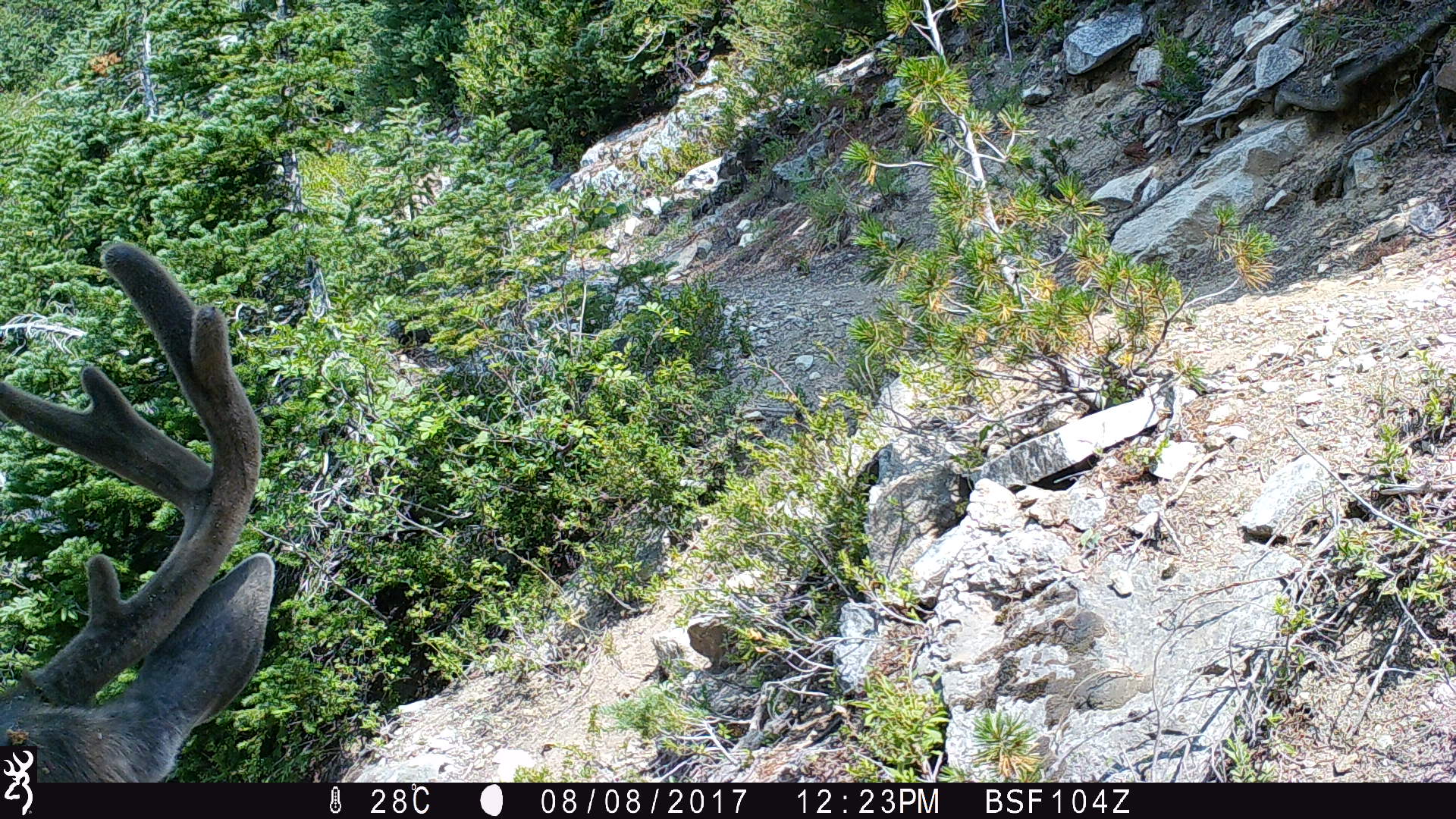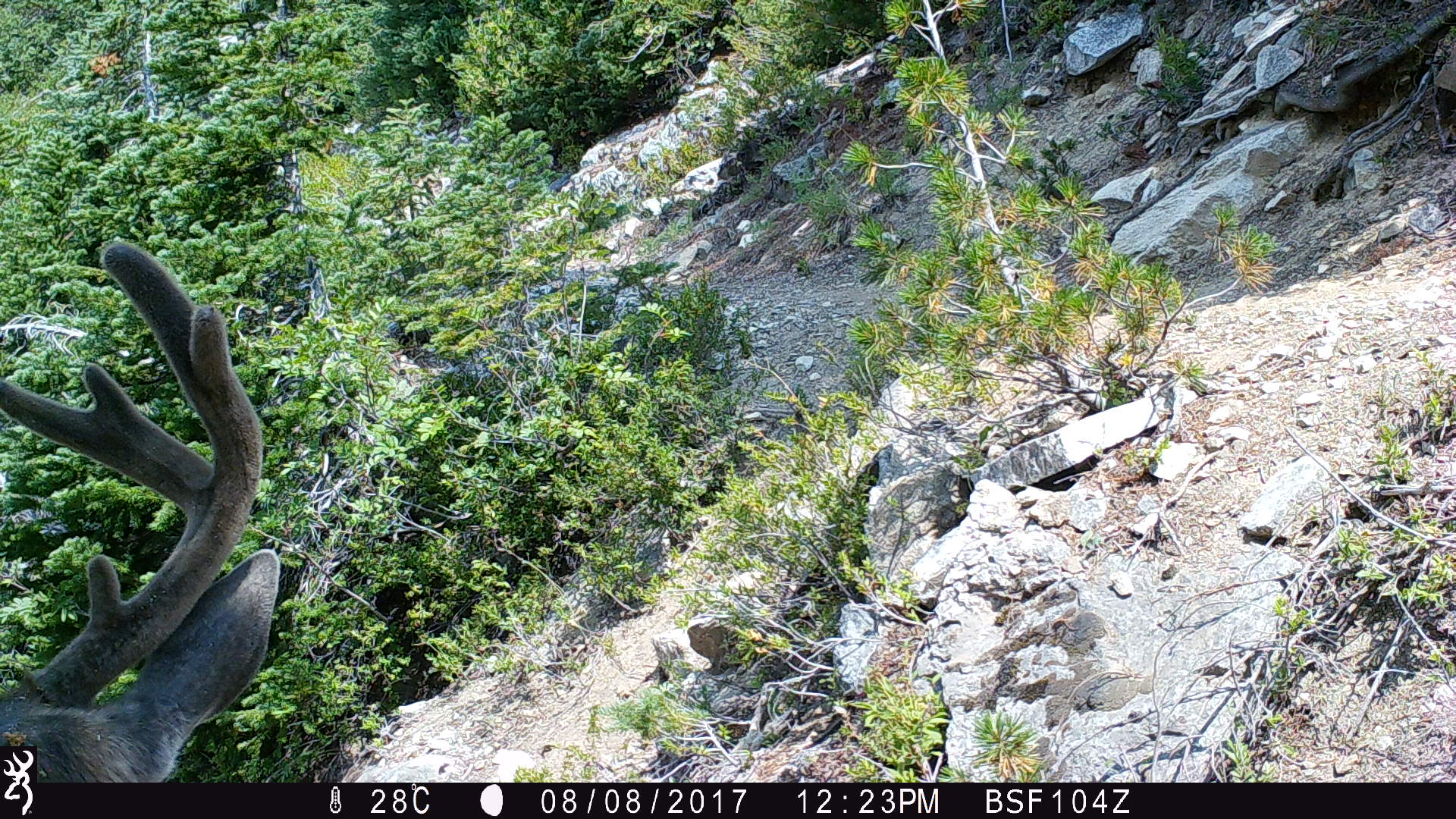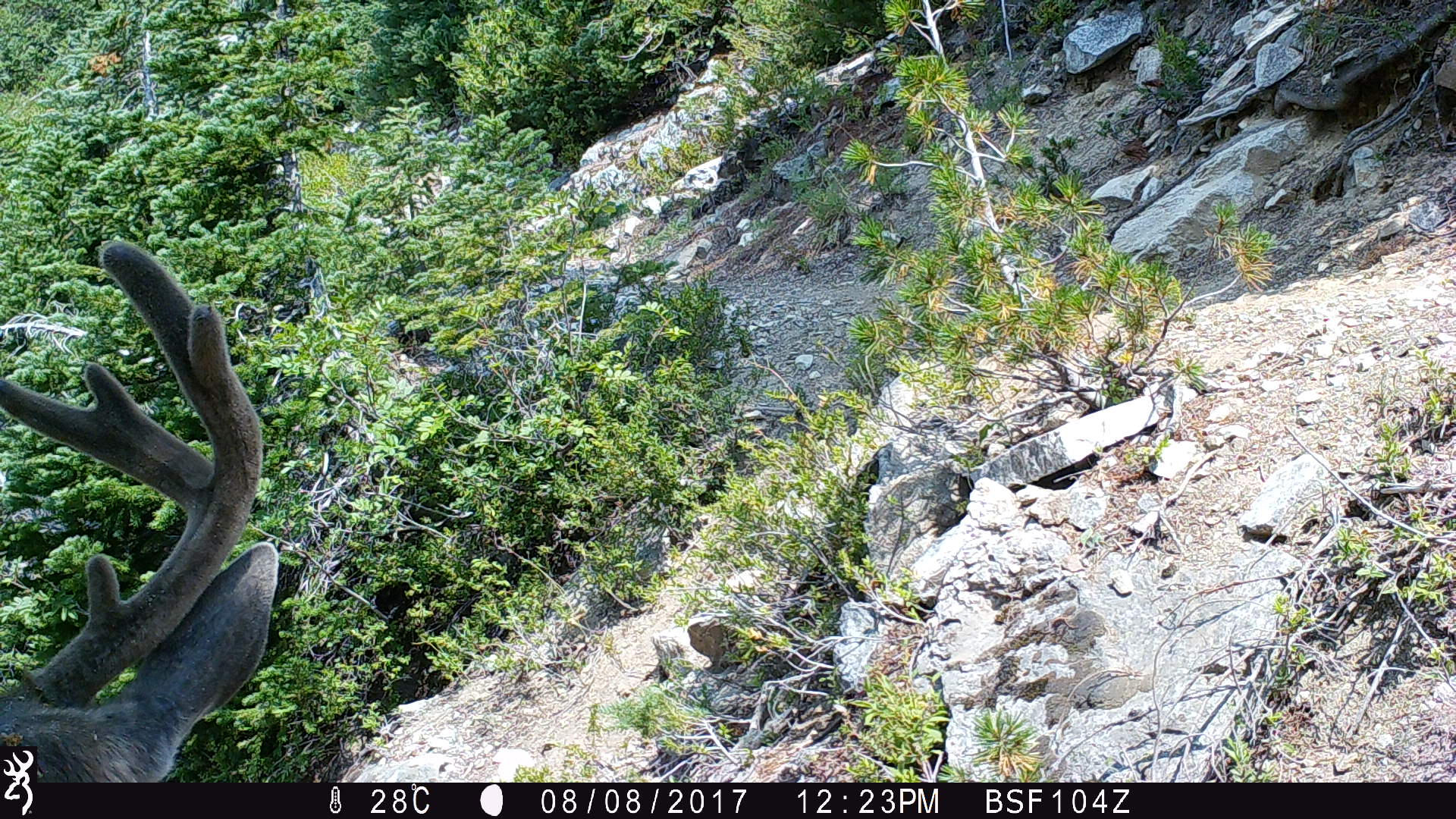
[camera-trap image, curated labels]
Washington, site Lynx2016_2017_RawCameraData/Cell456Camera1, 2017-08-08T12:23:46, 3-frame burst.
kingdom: Animalia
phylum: Chordata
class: Mammalia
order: Artiodactyla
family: Cervidae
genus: Odocoileus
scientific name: Odocoileus hemionus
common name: mule deer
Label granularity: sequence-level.